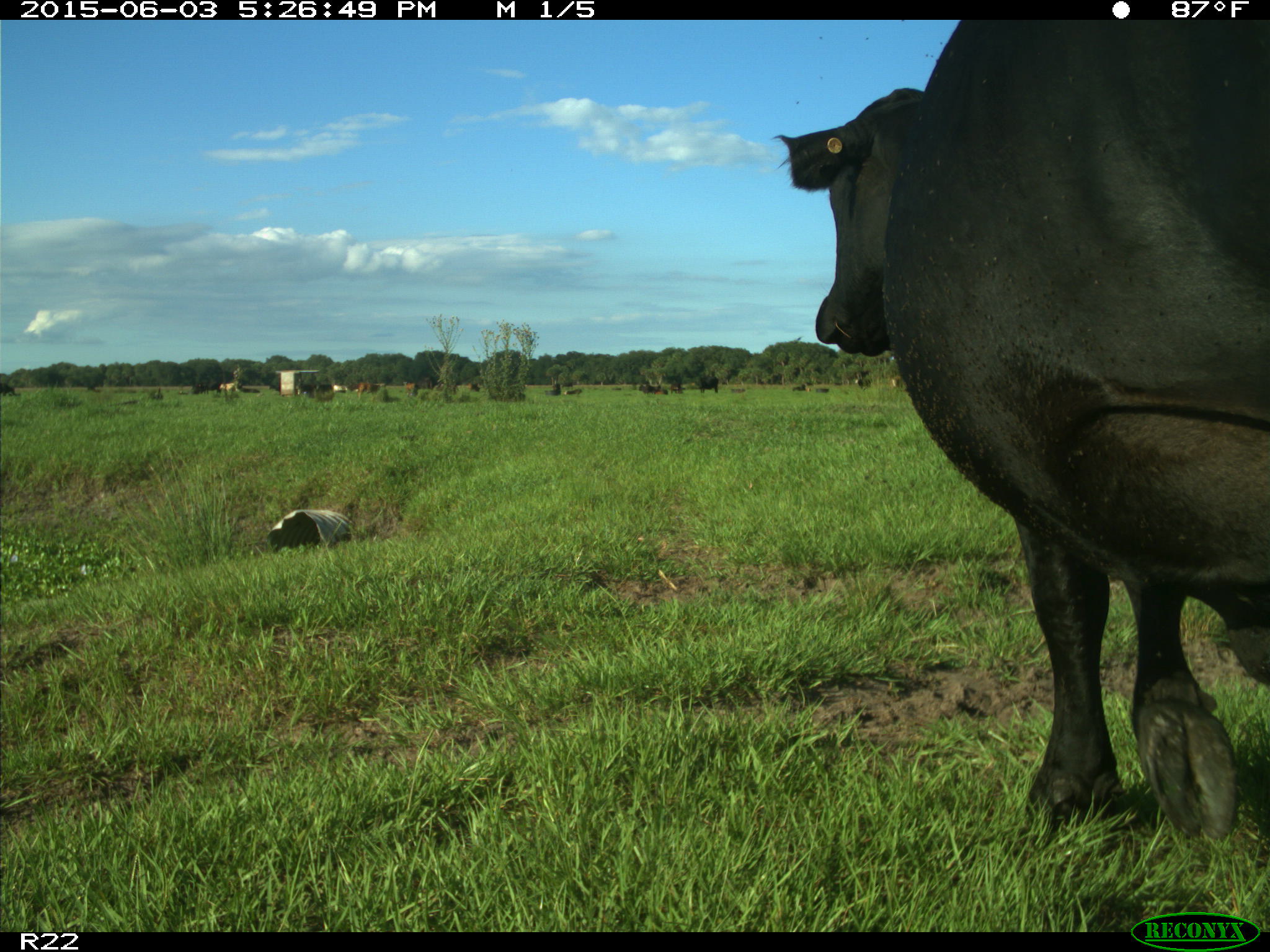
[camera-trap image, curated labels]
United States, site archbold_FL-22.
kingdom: Animalia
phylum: Chordata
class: Mammalia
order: Artiodactyla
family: Bovidae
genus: Bos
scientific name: Bos taurus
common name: domestic cow